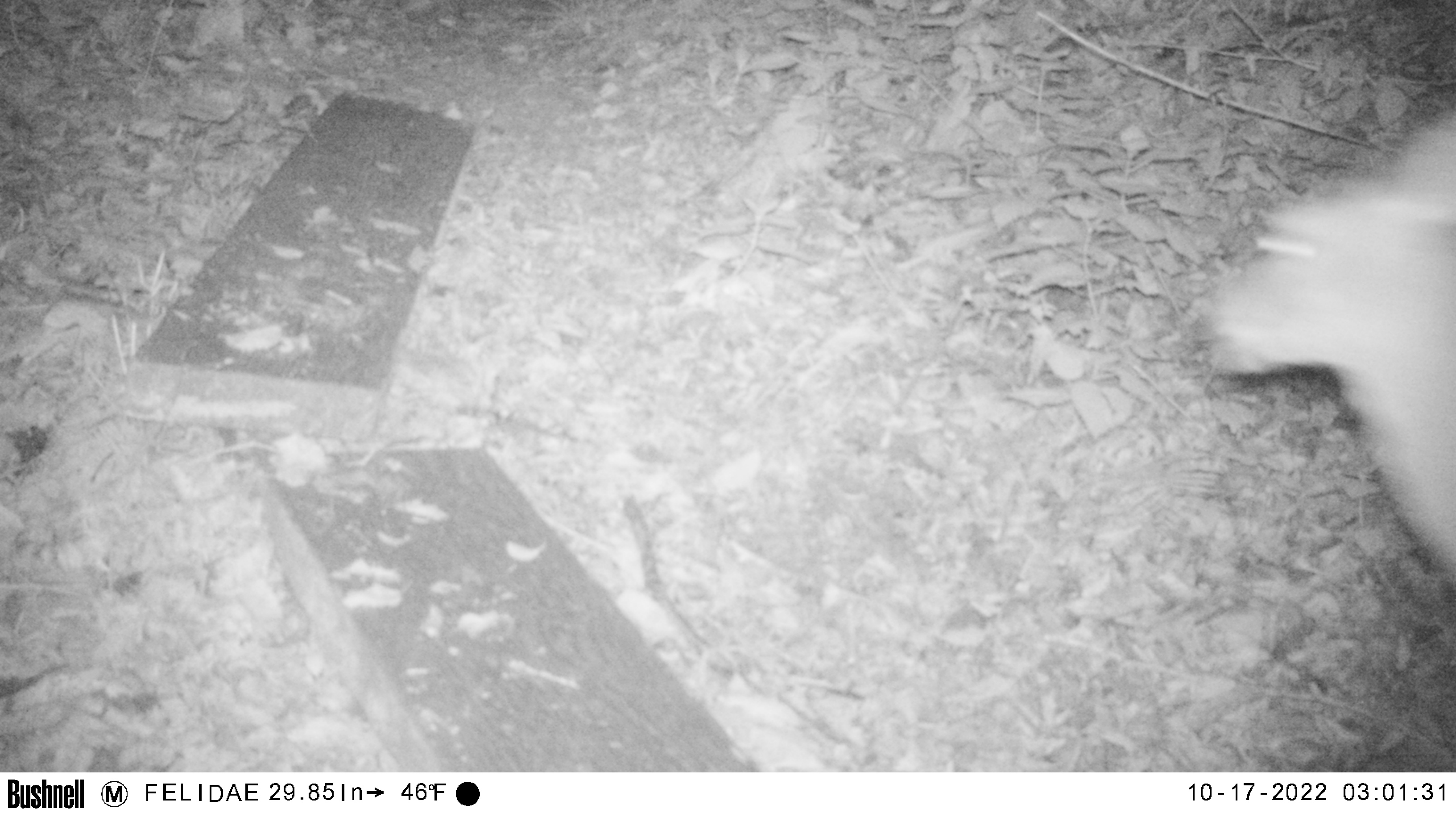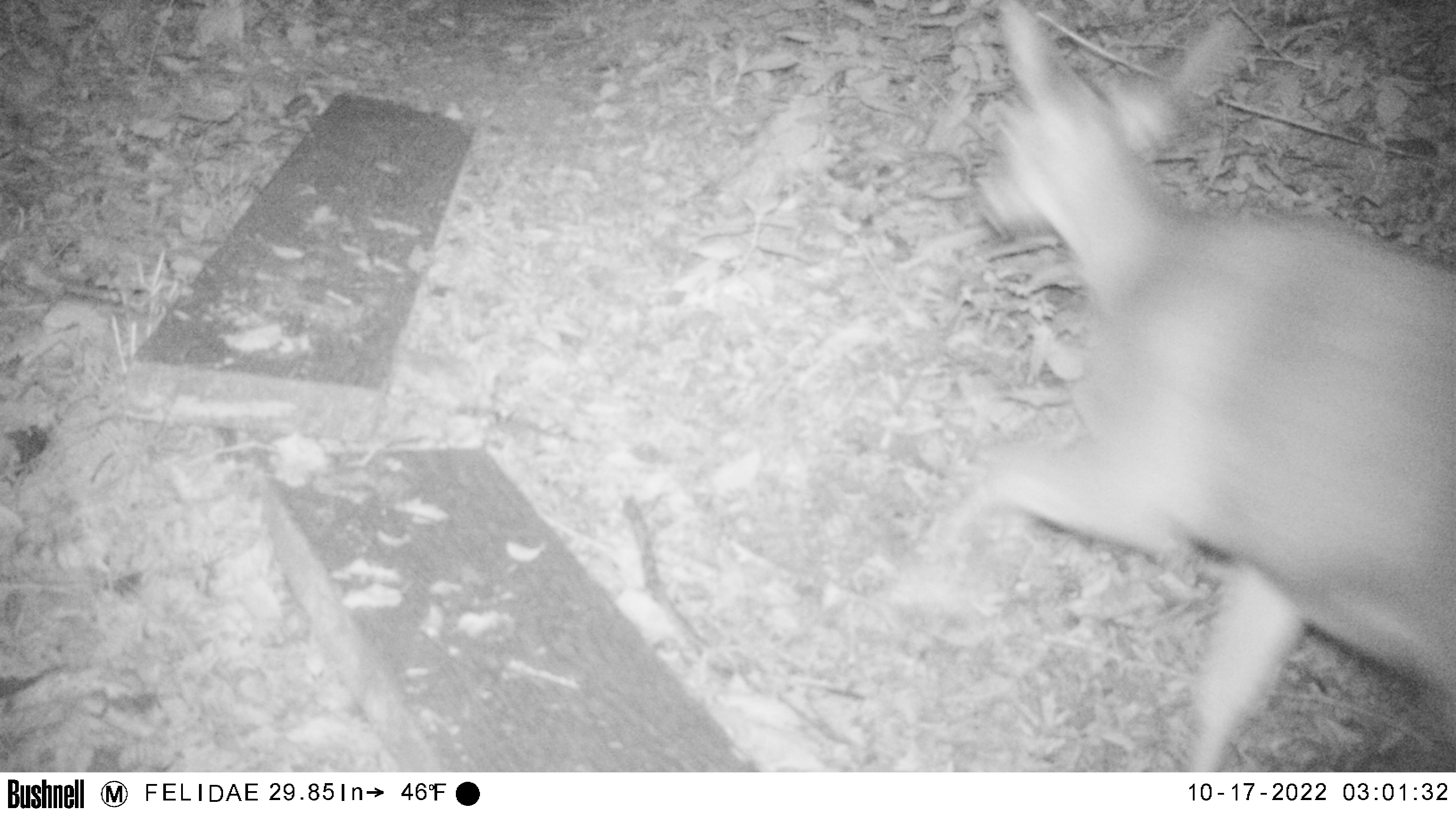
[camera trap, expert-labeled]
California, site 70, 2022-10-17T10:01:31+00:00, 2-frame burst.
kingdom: Animalia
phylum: Chordata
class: Mammalia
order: Artiodactyla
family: Cervidae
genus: Odocoileus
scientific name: Odocoileus hemionus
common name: mule deer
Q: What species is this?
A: Mule deer (Odocoileus hemionus).